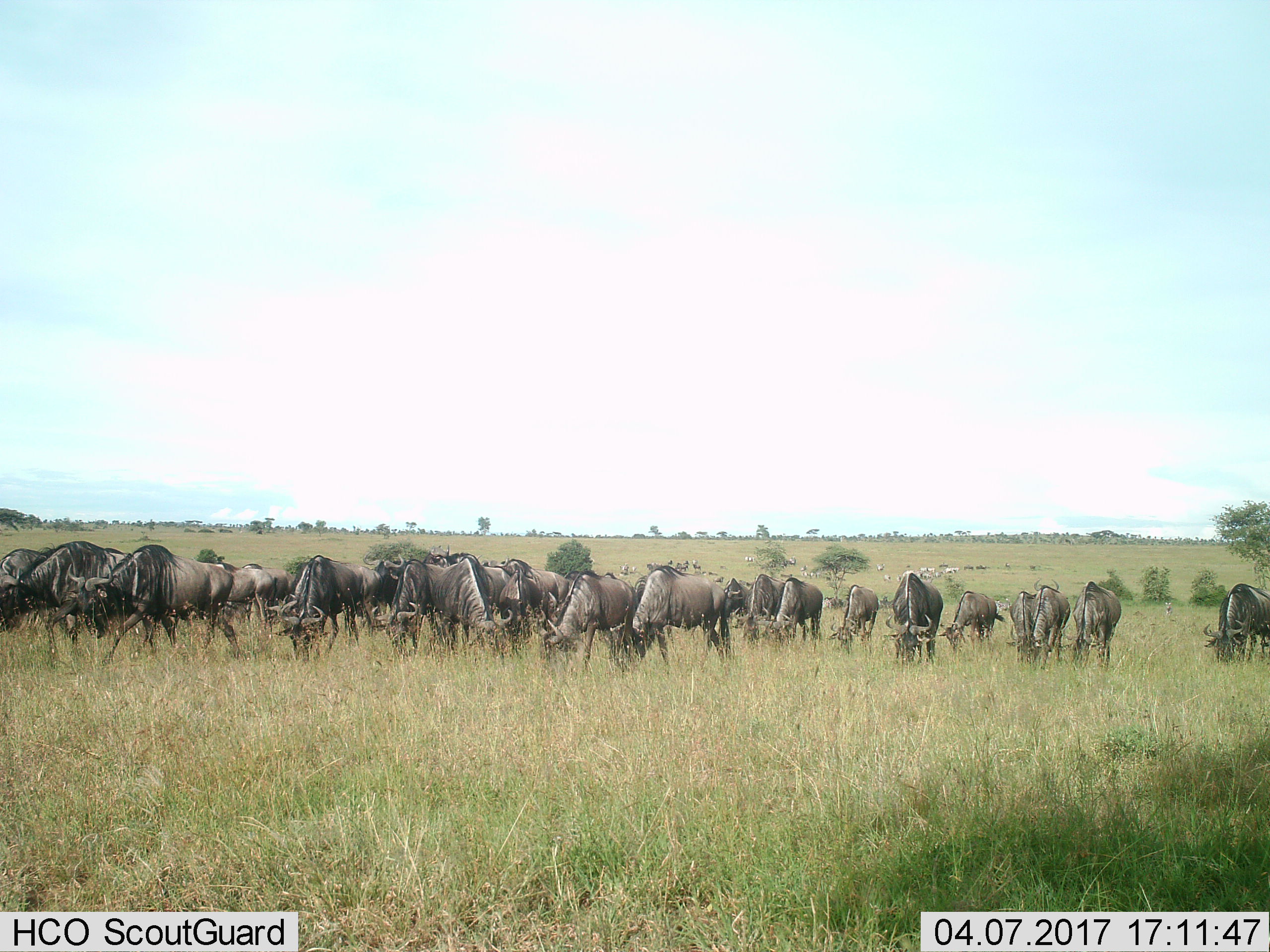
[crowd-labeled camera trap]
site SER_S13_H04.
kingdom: Animalia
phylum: Chordata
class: Mammalia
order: Artiodactyla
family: Bovidae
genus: Connochaetes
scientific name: Connochaetes taurinus taurinus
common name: blue wildebeest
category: wildebeestblue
Wildebeestblue (blue wildebeest) (Connochaetes taurinus taurinus), count 11-50. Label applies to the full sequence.